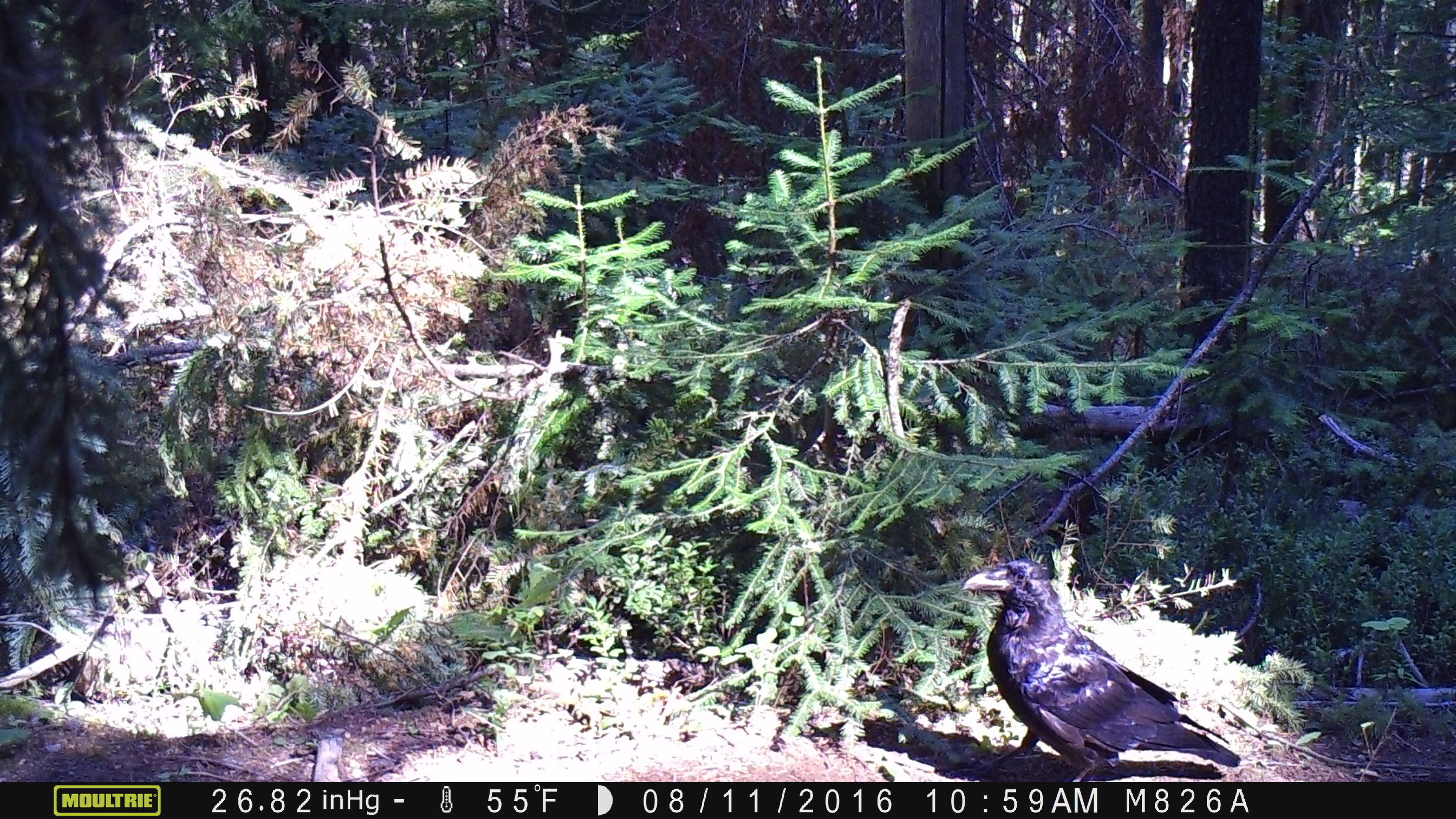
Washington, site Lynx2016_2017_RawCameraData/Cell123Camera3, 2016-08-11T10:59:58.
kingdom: Animalia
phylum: Chordata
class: Aves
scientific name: Aves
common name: birds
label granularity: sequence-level